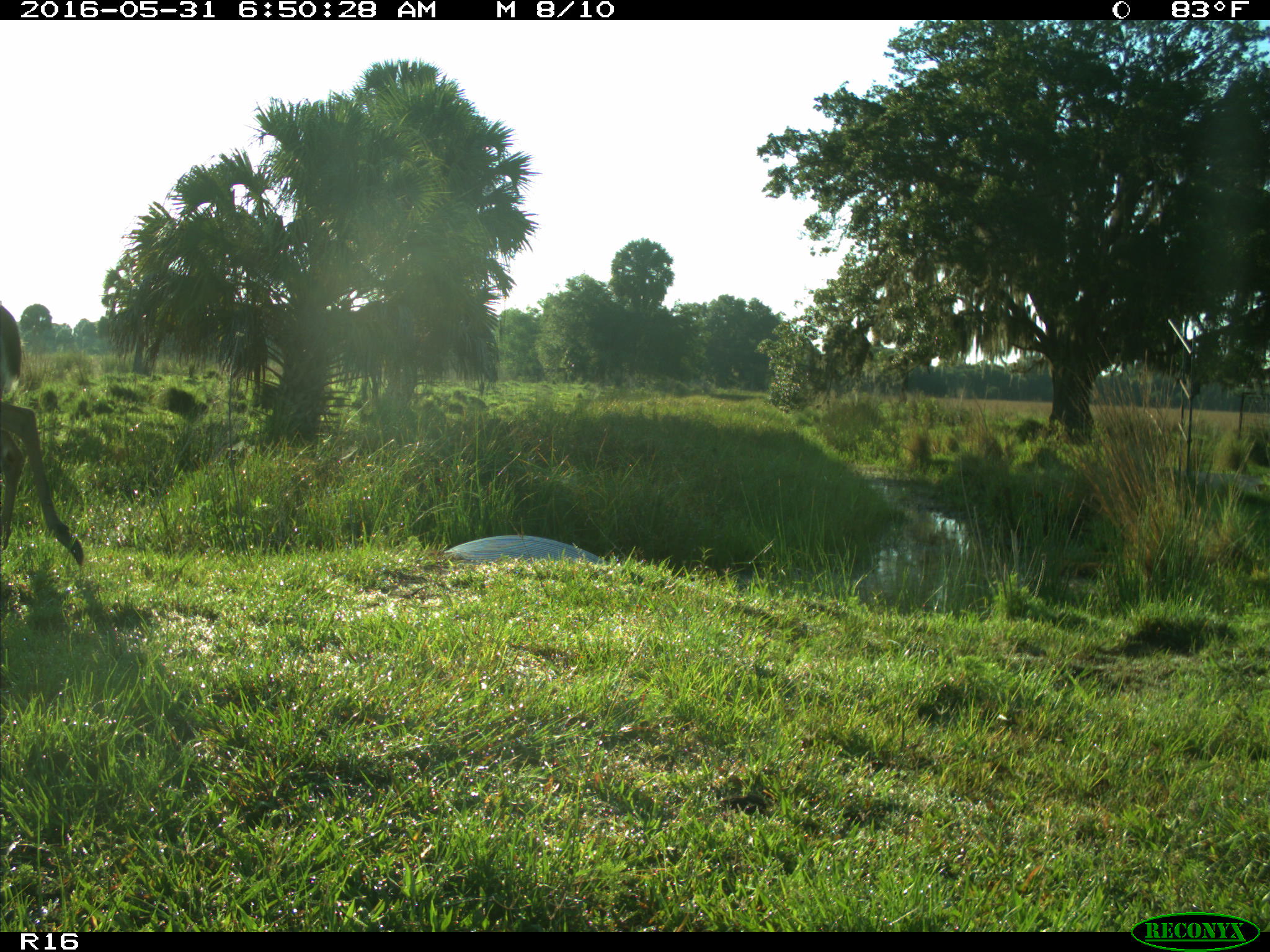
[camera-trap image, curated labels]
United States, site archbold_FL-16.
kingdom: Animalia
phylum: Chordata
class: Mammalia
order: Artiodactyla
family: Cervidae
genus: Odocoileus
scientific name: Odocoileus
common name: deer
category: unidentified deer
Unidentified deer (deer) (Odocoileus).